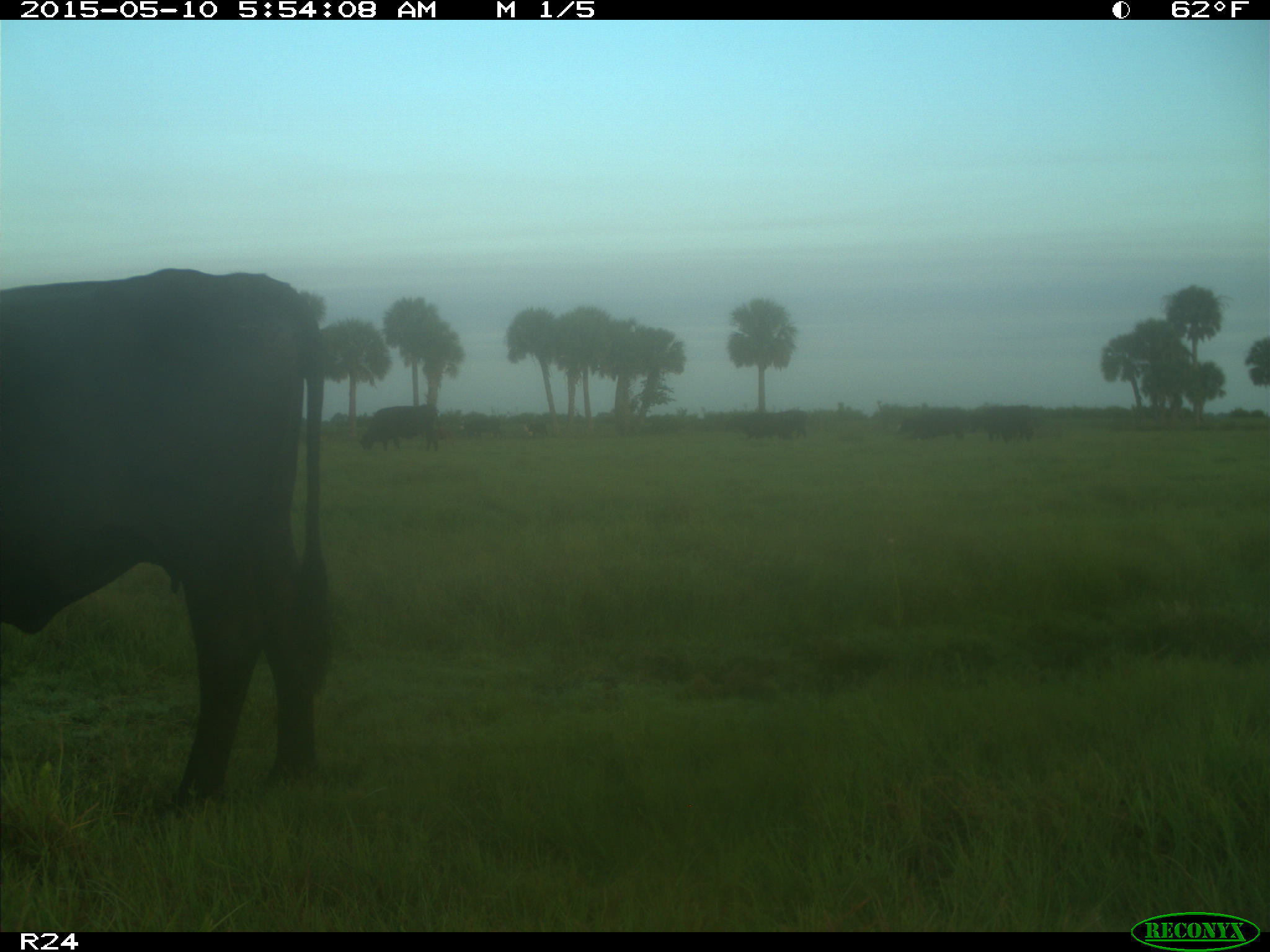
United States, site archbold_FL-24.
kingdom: Animalia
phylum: Chordata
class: Mammalia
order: Artiodactyla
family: Bovidae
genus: Bos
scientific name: Bos taurus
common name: domestic cow